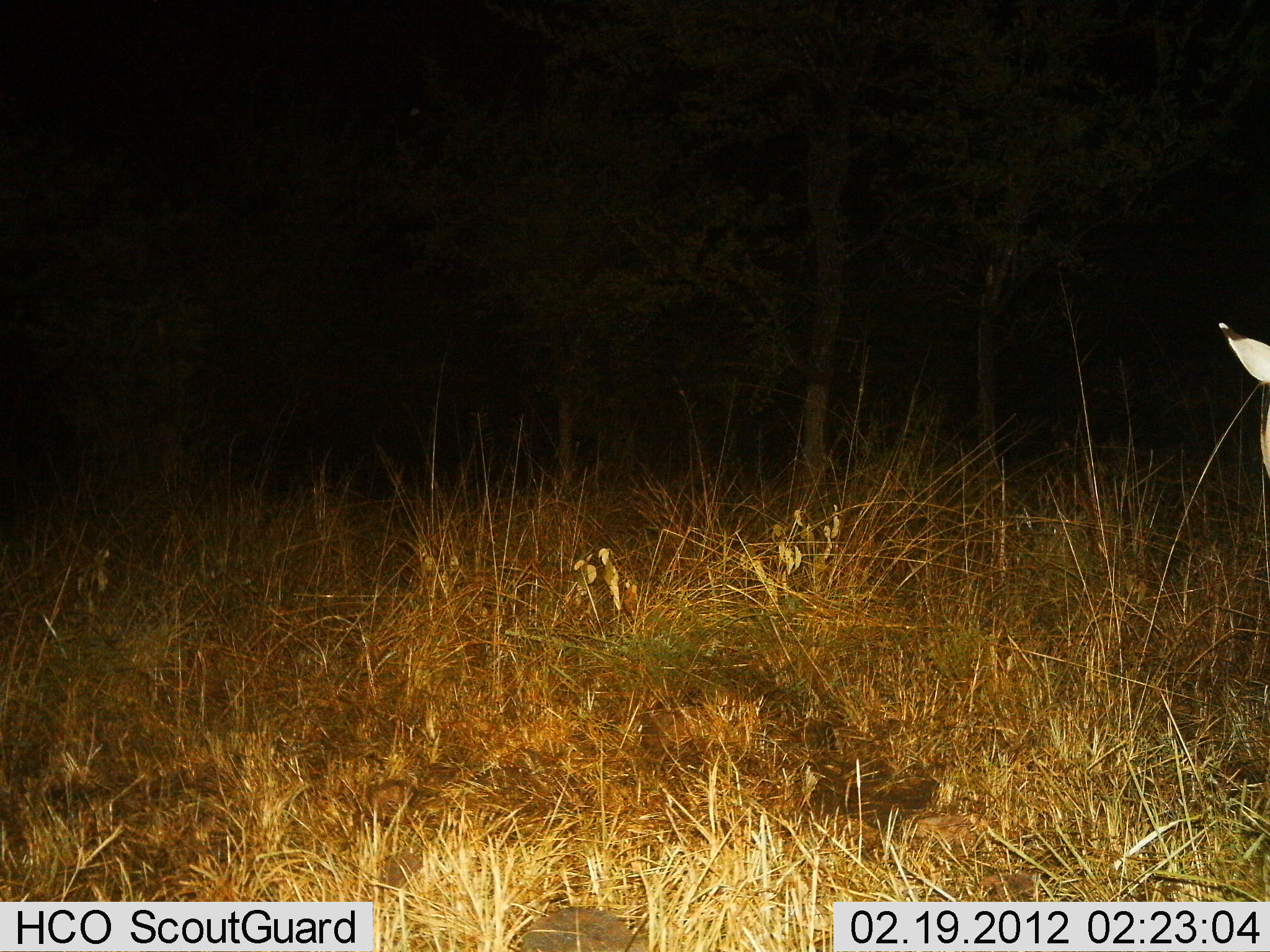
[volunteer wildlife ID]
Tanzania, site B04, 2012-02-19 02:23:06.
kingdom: Animalia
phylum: Chordata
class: Mammalia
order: Artiodactyla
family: Bovidae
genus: Aepyceros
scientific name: Aepyceros melampus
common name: impala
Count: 1.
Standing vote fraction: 75%.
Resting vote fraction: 12%.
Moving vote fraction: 0%.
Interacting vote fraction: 0%.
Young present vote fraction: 0%.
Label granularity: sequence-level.